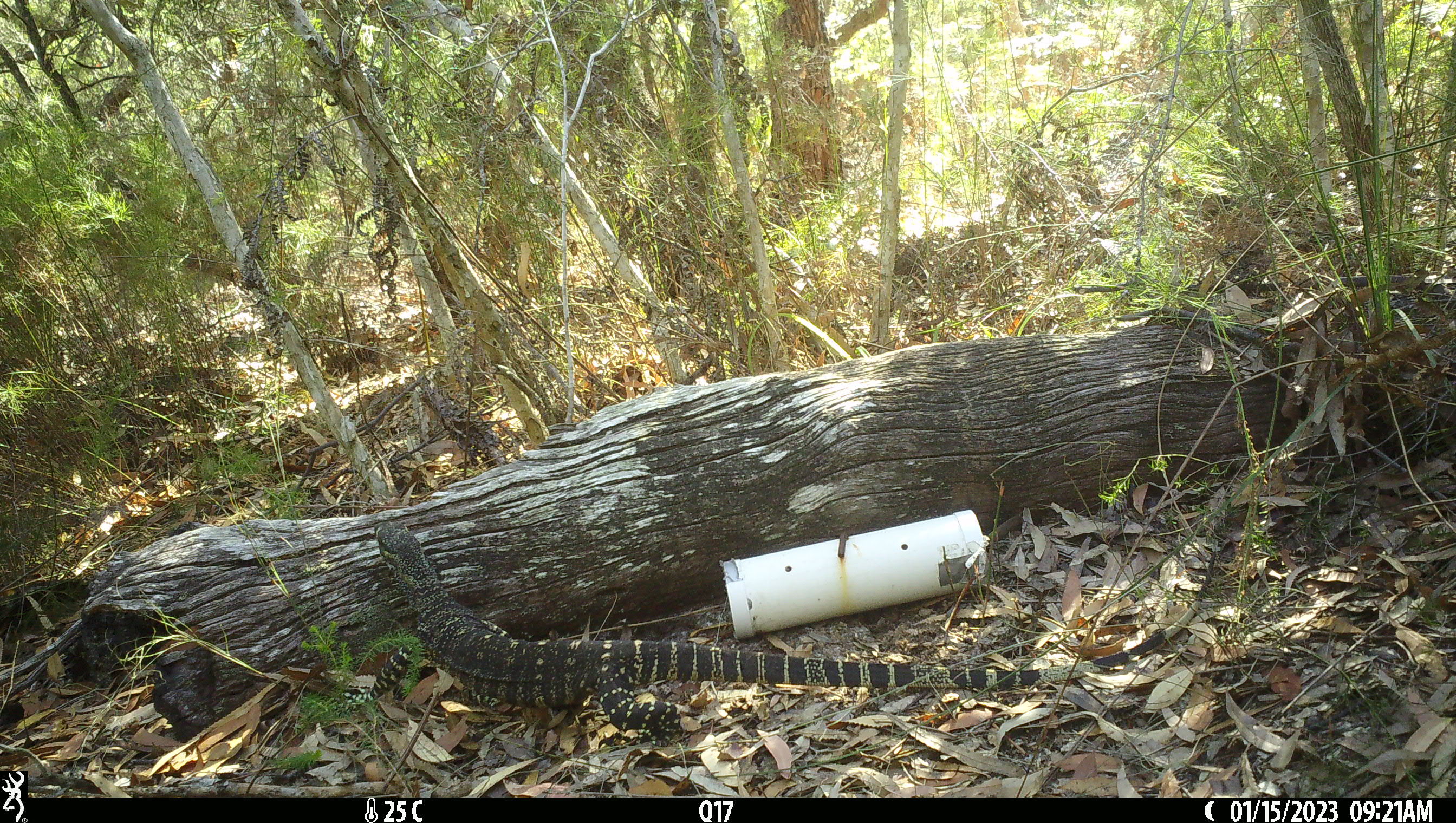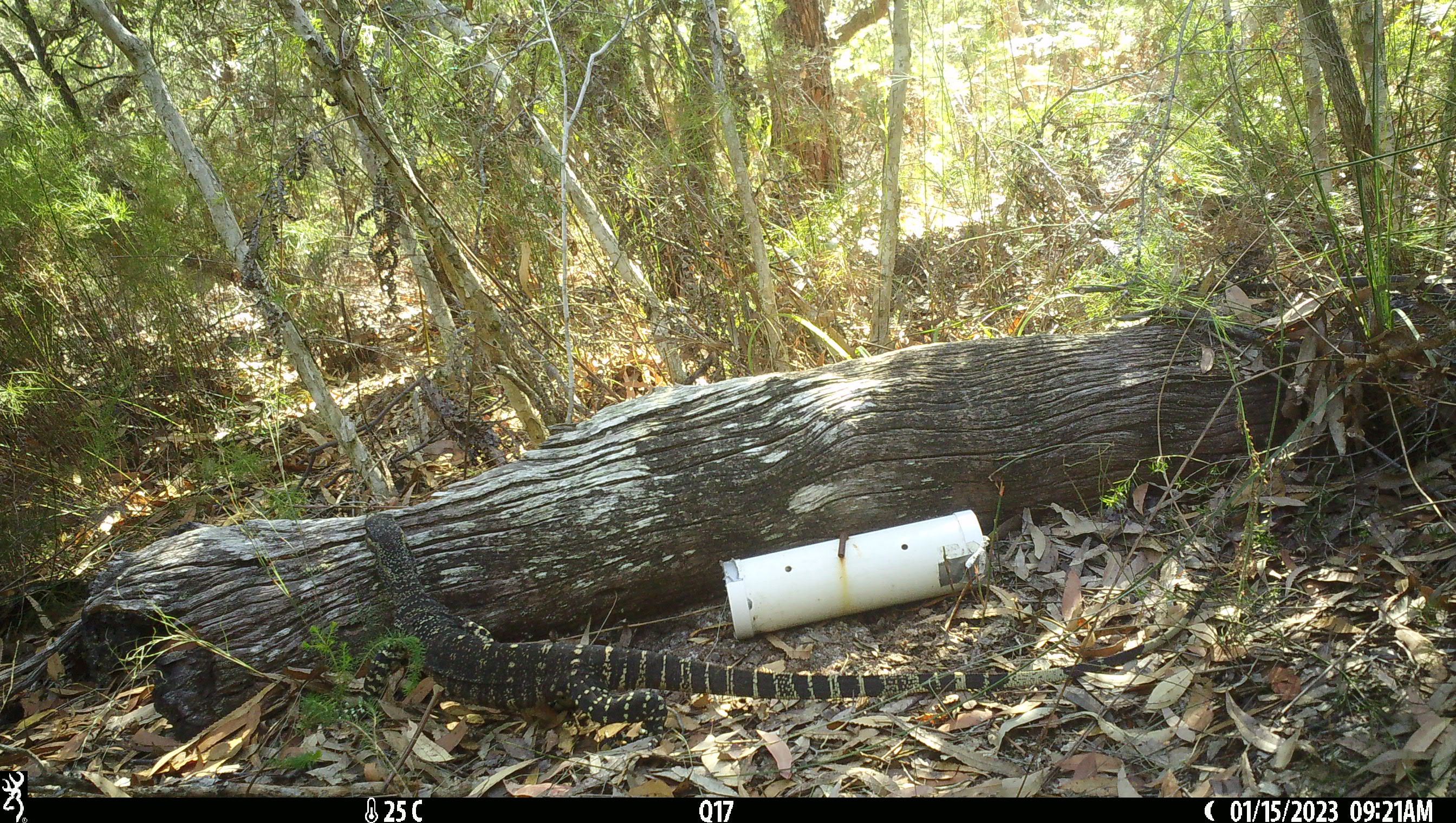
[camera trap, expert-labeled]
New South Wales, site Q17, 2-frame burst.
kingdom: Animalia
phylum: Chordata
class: Reptilia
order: Squamata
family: Varanidae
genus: Varanus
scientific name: Varanus varius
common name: lace monitor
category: goanna